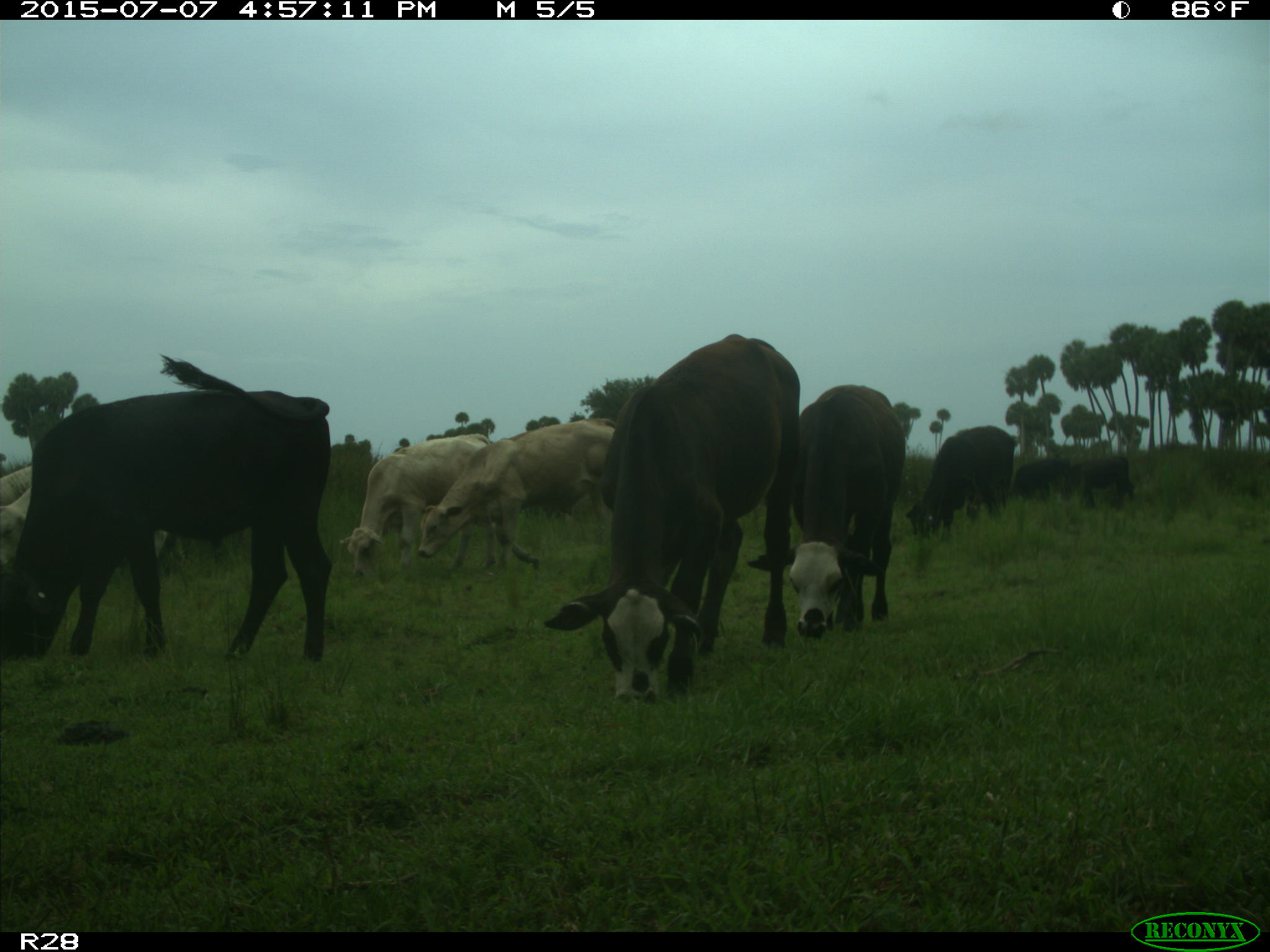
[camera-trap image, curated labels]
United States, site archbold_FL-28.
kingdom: Animalia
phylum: Chordata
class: Mammalia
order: Artiodactyla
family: Bovidae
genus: Bos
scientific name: Bos taurus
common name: domestic cow